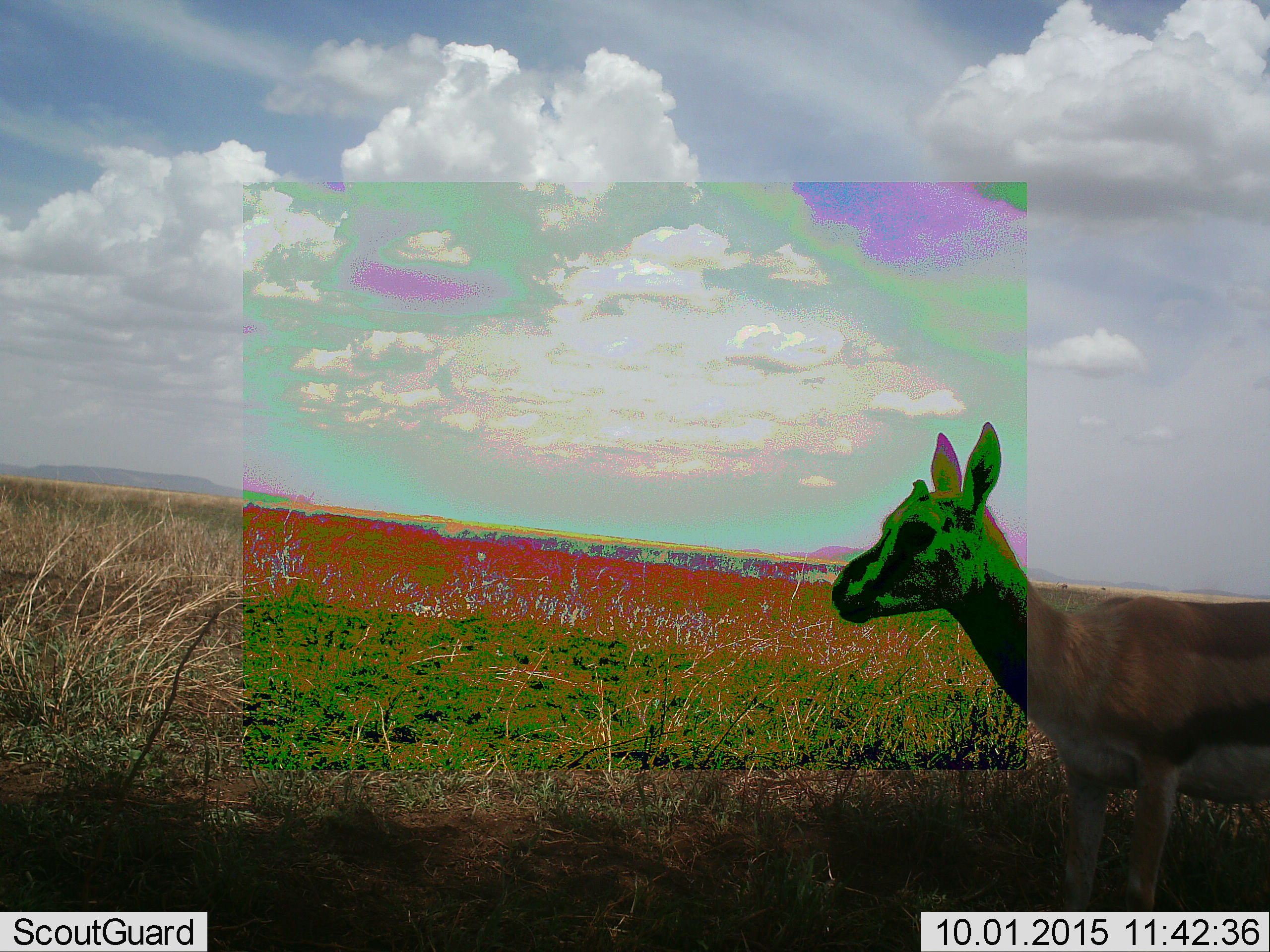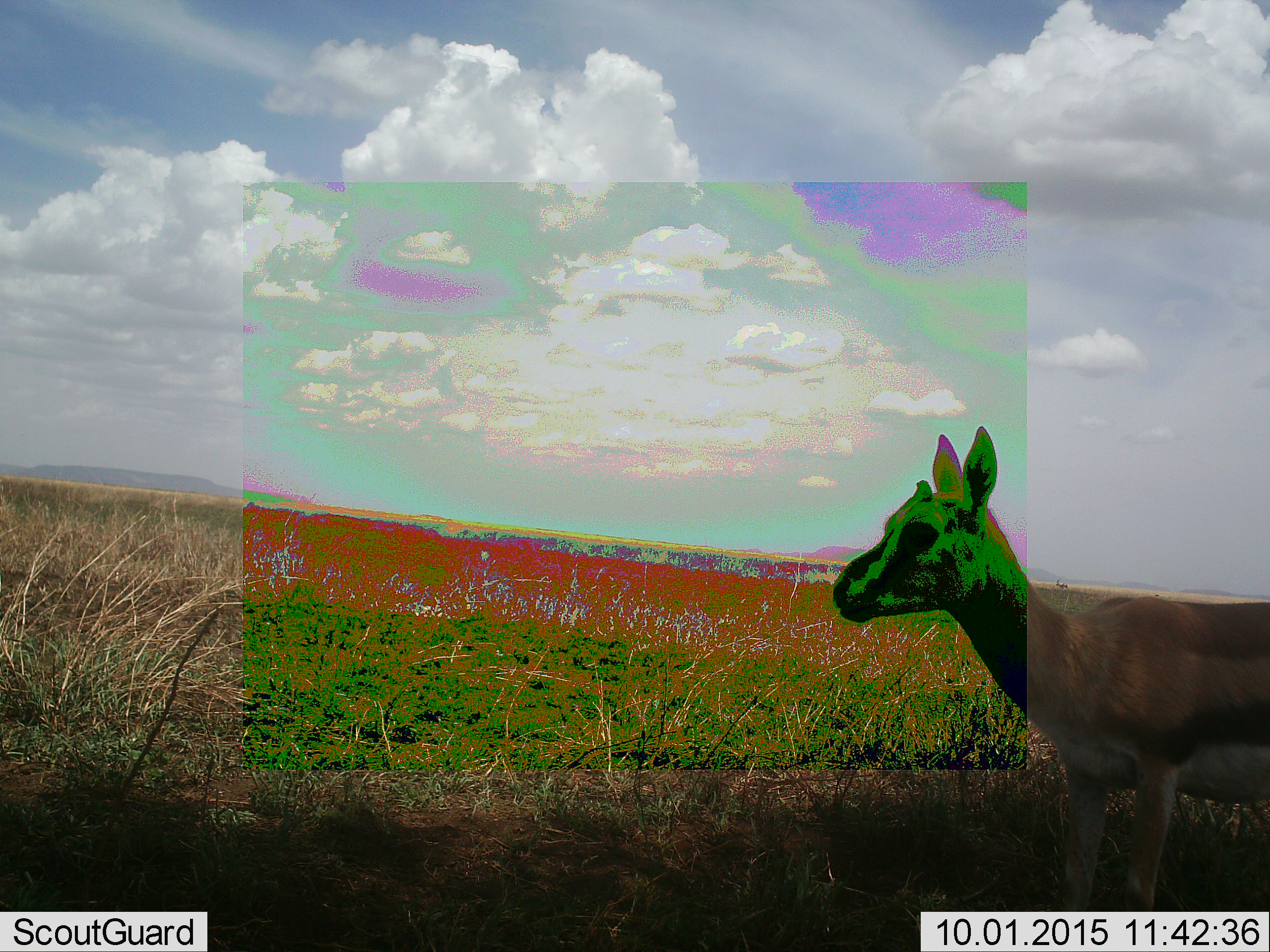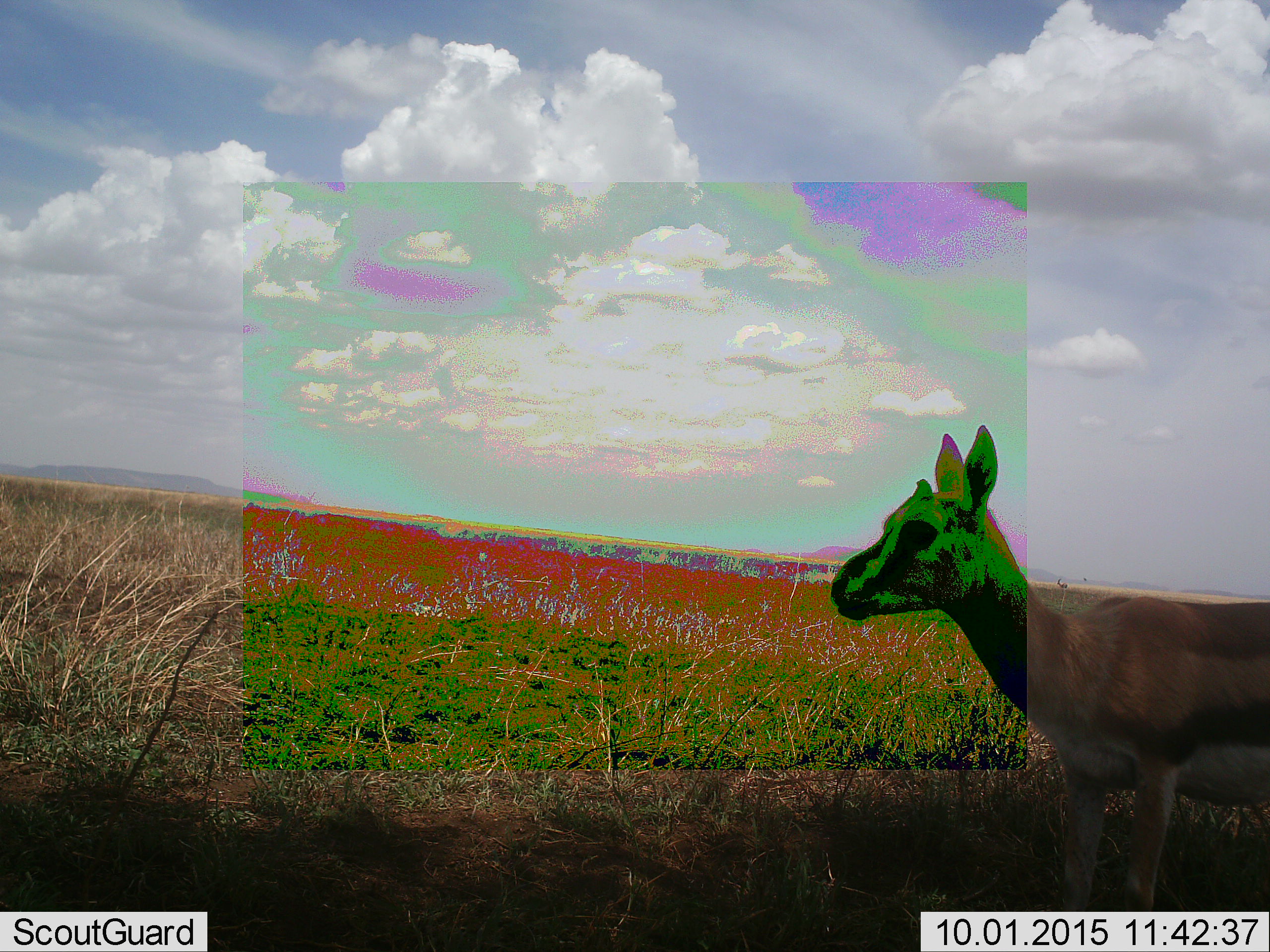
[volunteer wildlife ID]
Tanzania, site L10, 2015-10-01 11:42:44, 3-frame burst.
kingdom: Animalia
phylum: Chordata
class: Mammalia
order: Artiodactyla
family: Bovidae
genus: Eudorcas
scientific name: Eudorcas thomsonii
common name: thomson's gazelle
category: gazellethomsons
Gazellethomsons (thomson's gazelle) (Eudorcas thomsonii), count 1. Behavior (volunteer vote fractions): standing 100%, resting 12%, moving 25%, interacting 0%. Young present (vote fraction): 12%. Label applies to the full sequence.